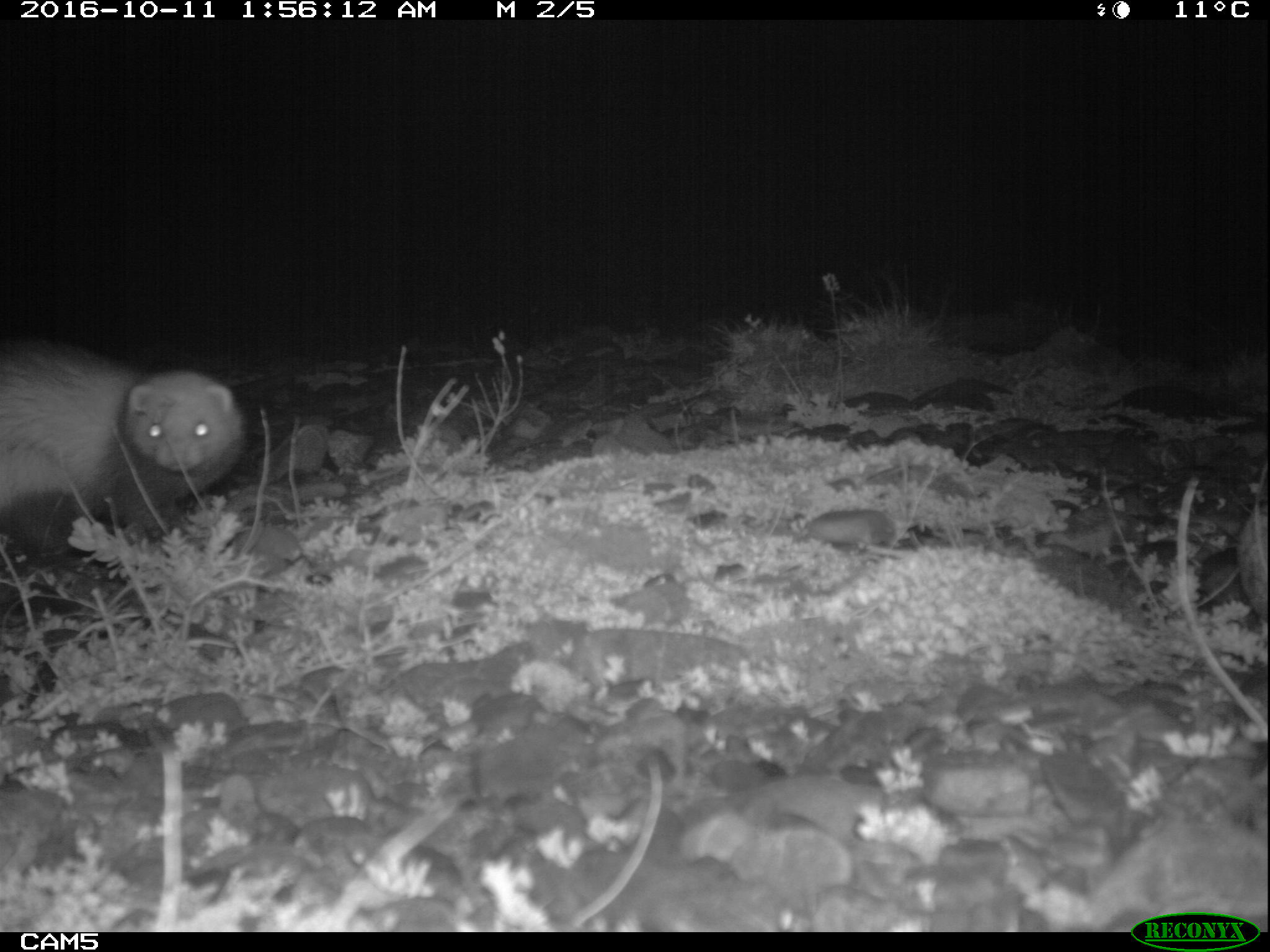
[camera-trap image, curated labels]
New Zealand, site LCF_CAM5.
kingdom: Animalia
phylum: Chordata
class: Mammalia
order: Carnivora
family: Mustelidae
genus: Mustela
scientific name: Mustela furo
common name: ferret